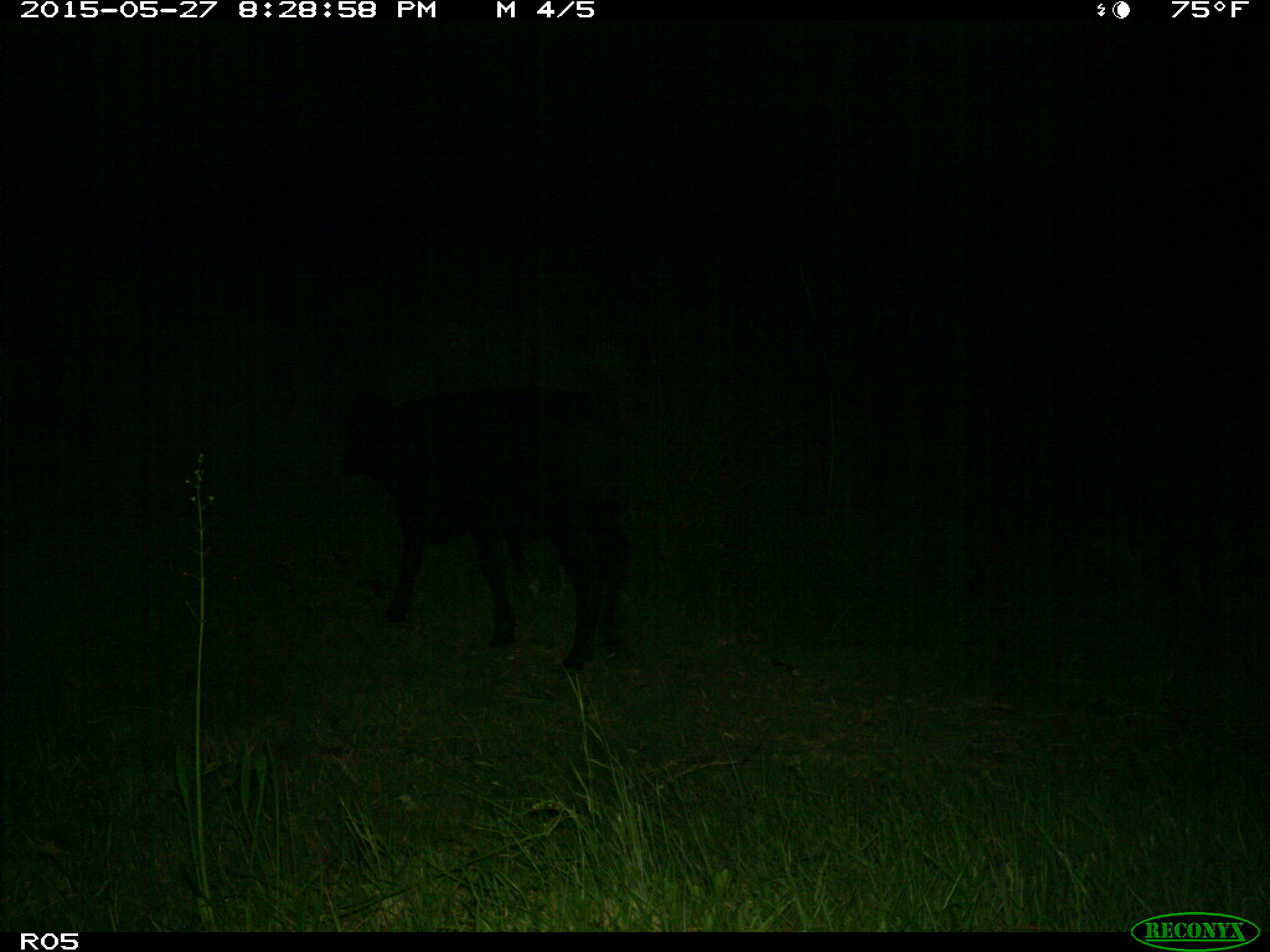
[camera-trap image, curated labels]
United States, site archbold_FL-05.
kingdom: Animalia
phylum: Chordata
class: Mammalia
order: Artiodactyla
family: Bovidae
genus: Bos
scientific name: Bos taurus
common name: domestic cow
Bos taurus (domestic cow).